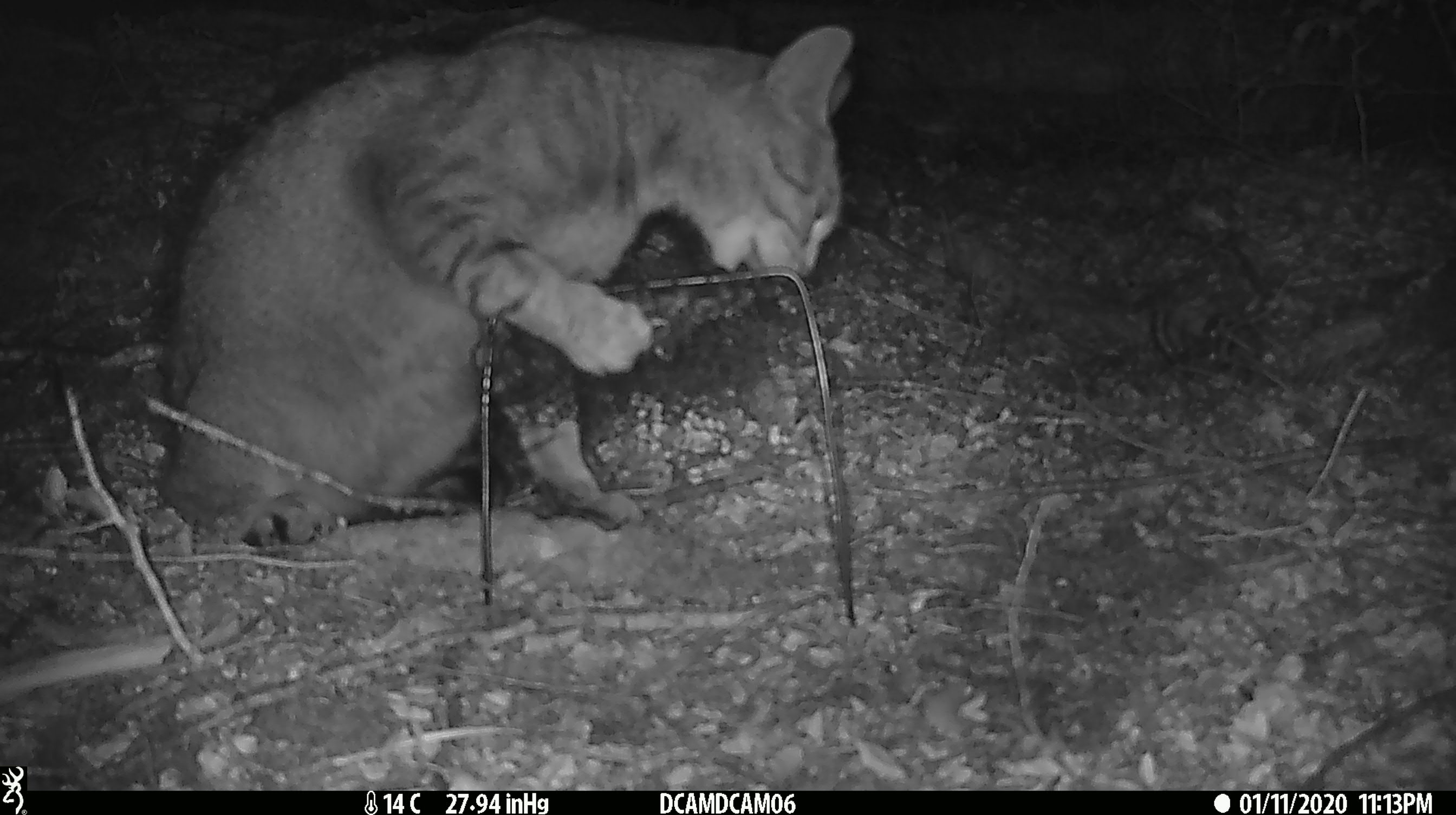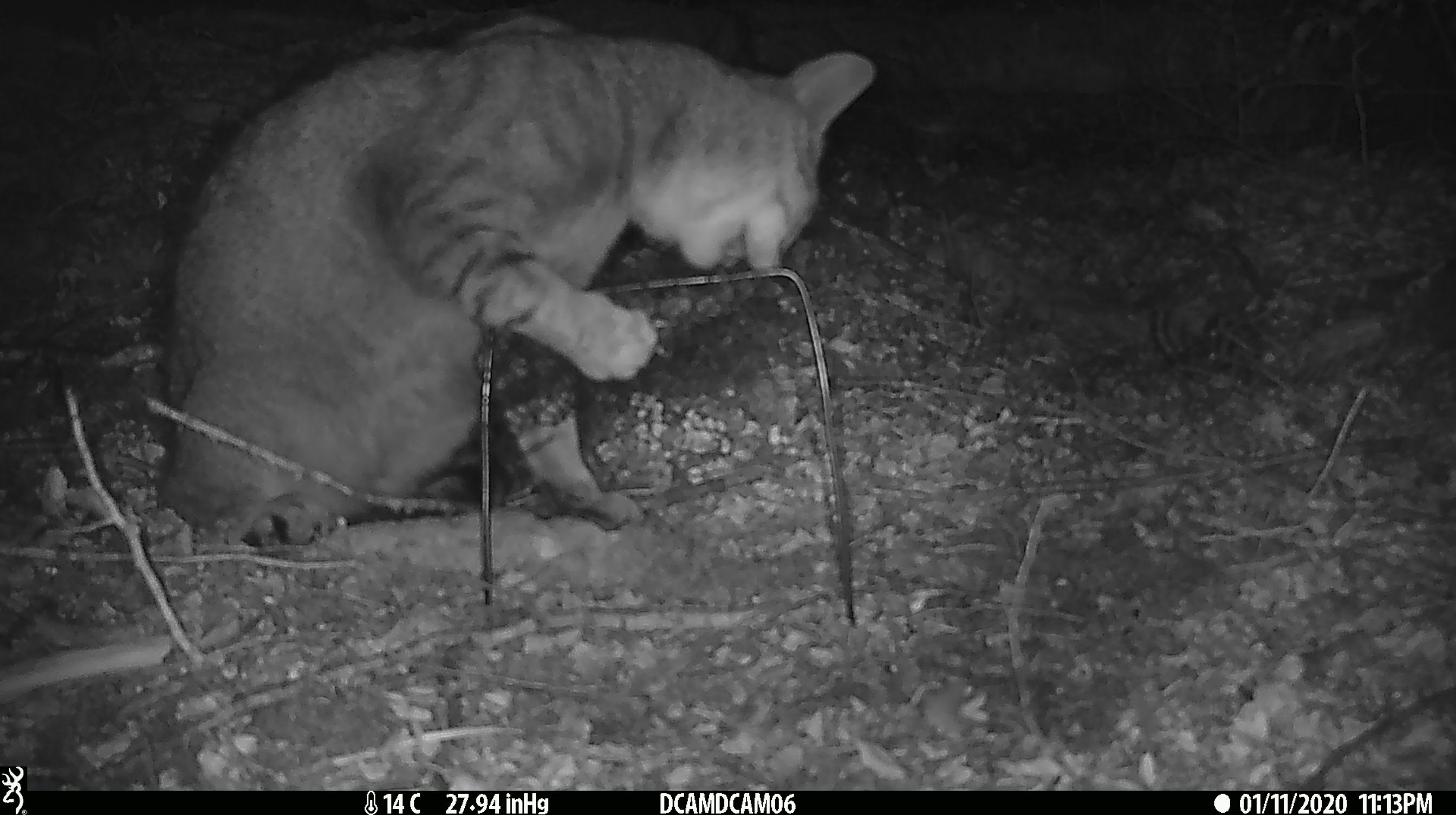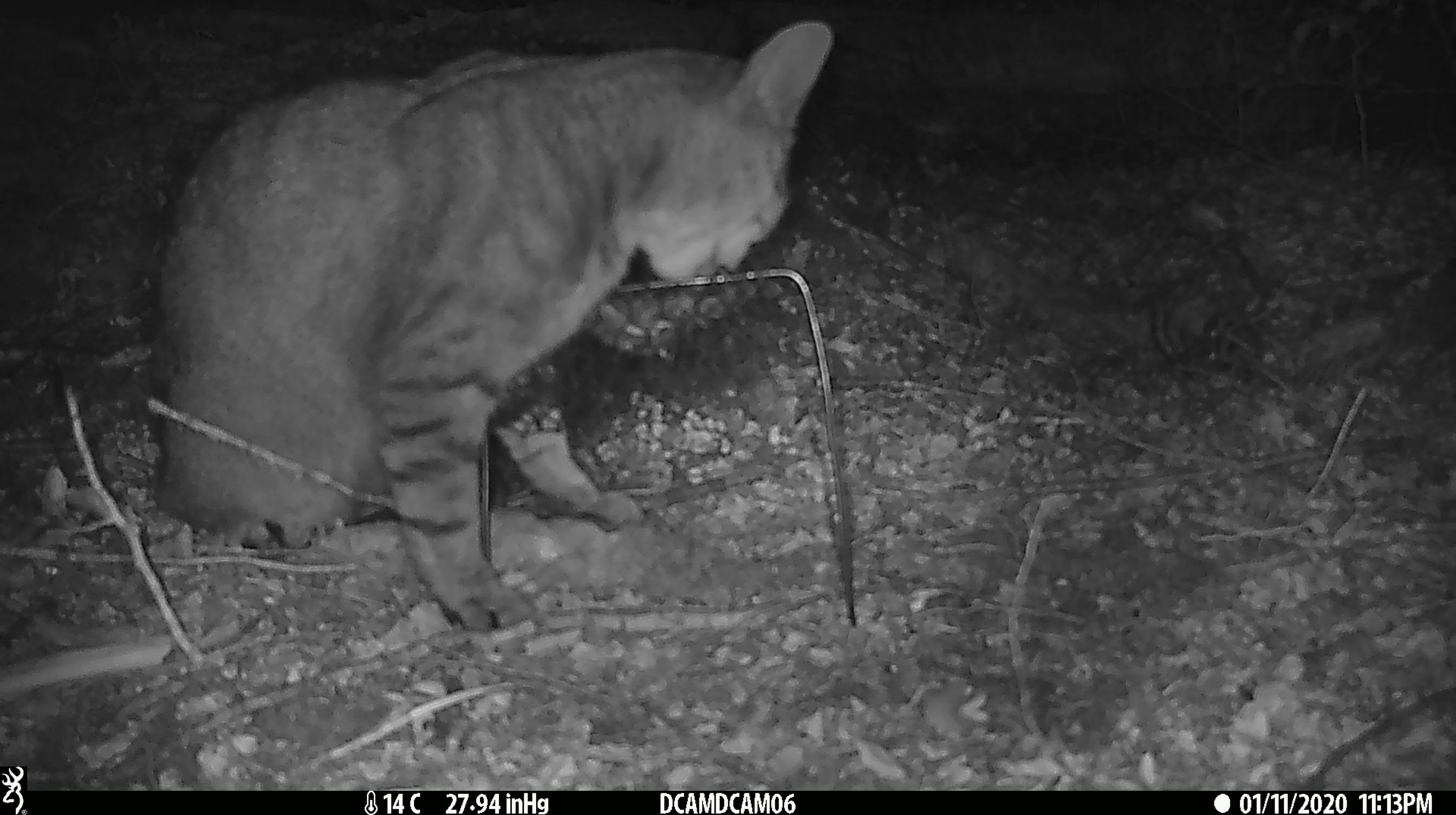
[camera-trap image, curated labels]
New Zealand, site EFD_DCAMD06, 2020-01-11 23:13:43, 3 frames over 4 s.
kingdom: Animalia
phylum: Chordata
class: Mammalia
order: Carnivora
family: Felidae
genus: Felis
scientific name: Felis catus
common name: domestic cat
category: cat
Cat (domestic cat) (Felis catus).